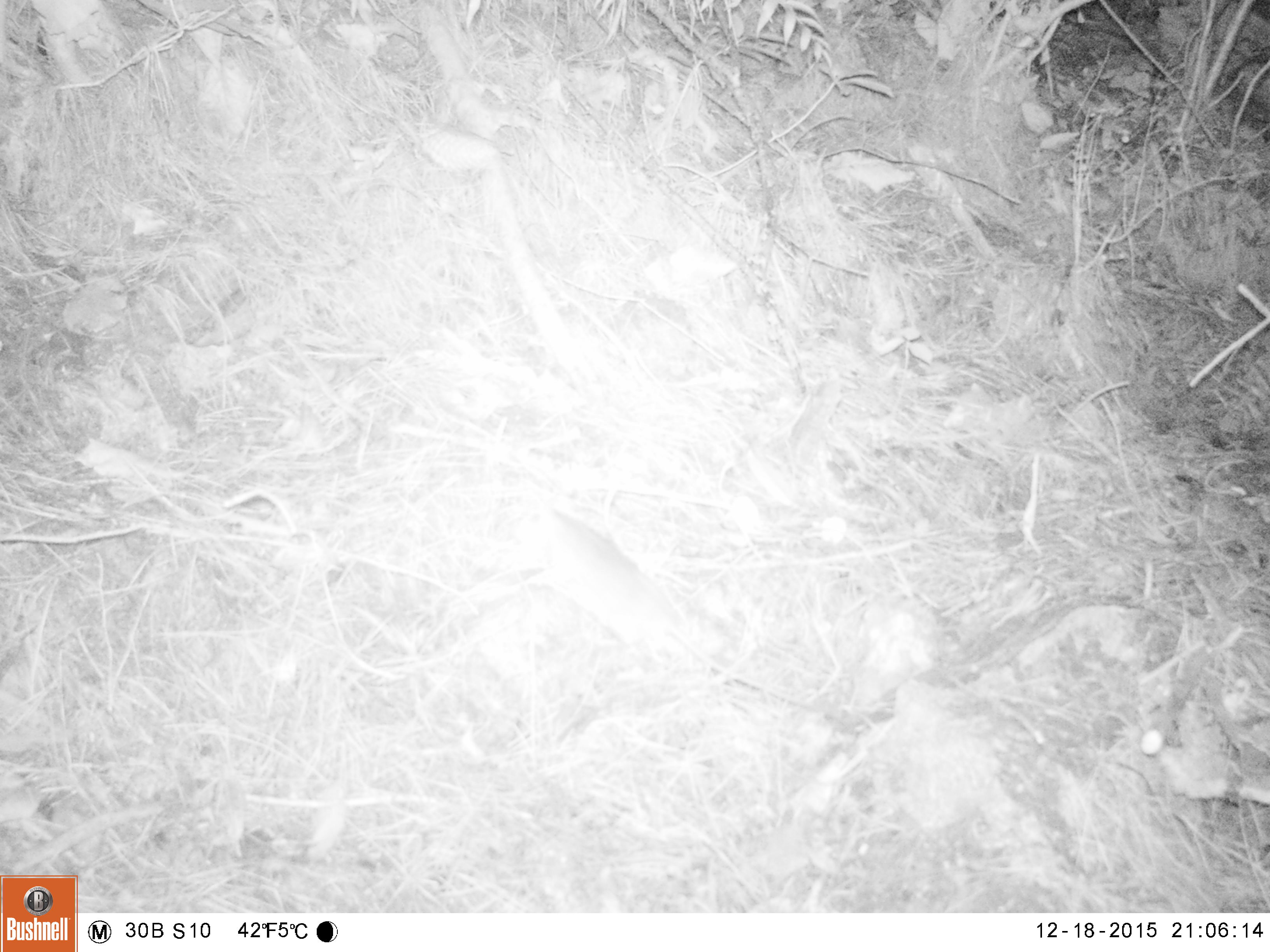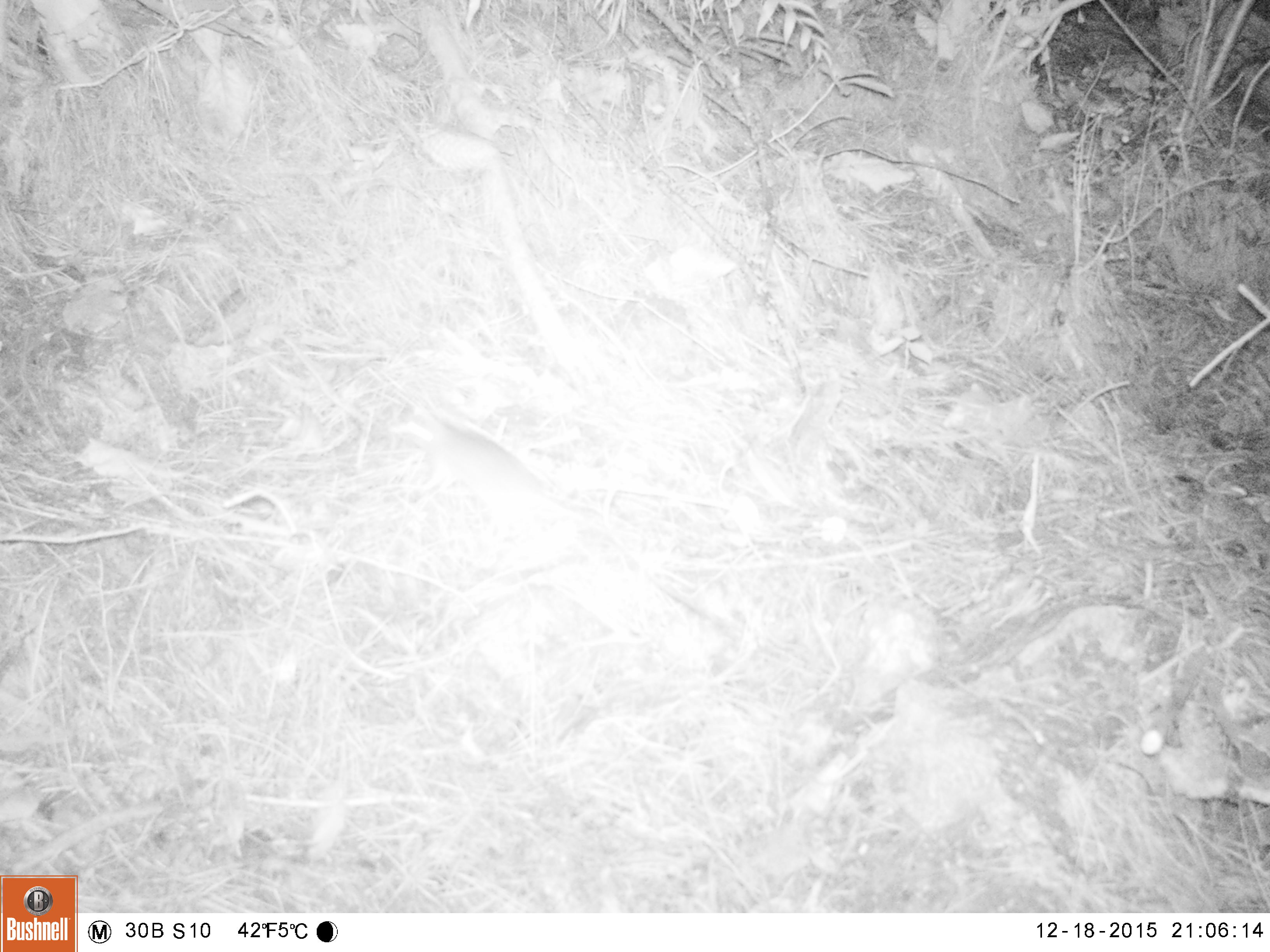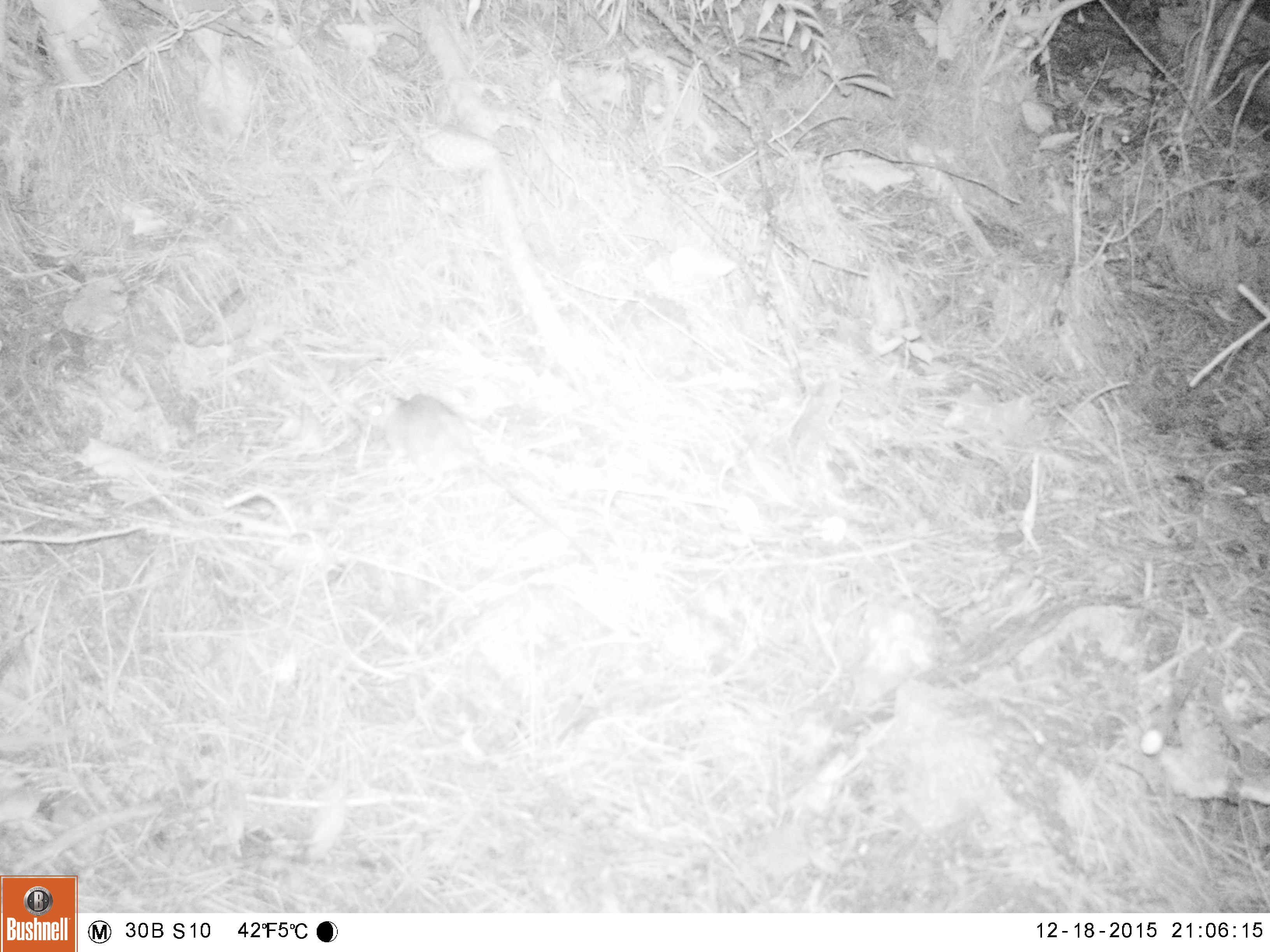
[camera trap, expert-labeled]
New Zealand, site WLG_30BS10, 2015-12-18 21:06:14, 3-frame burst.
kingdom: Animalia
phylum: Chordata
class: Mammalia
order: Rodentia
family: Muridae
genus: Rattus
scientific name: Rattus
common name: rat